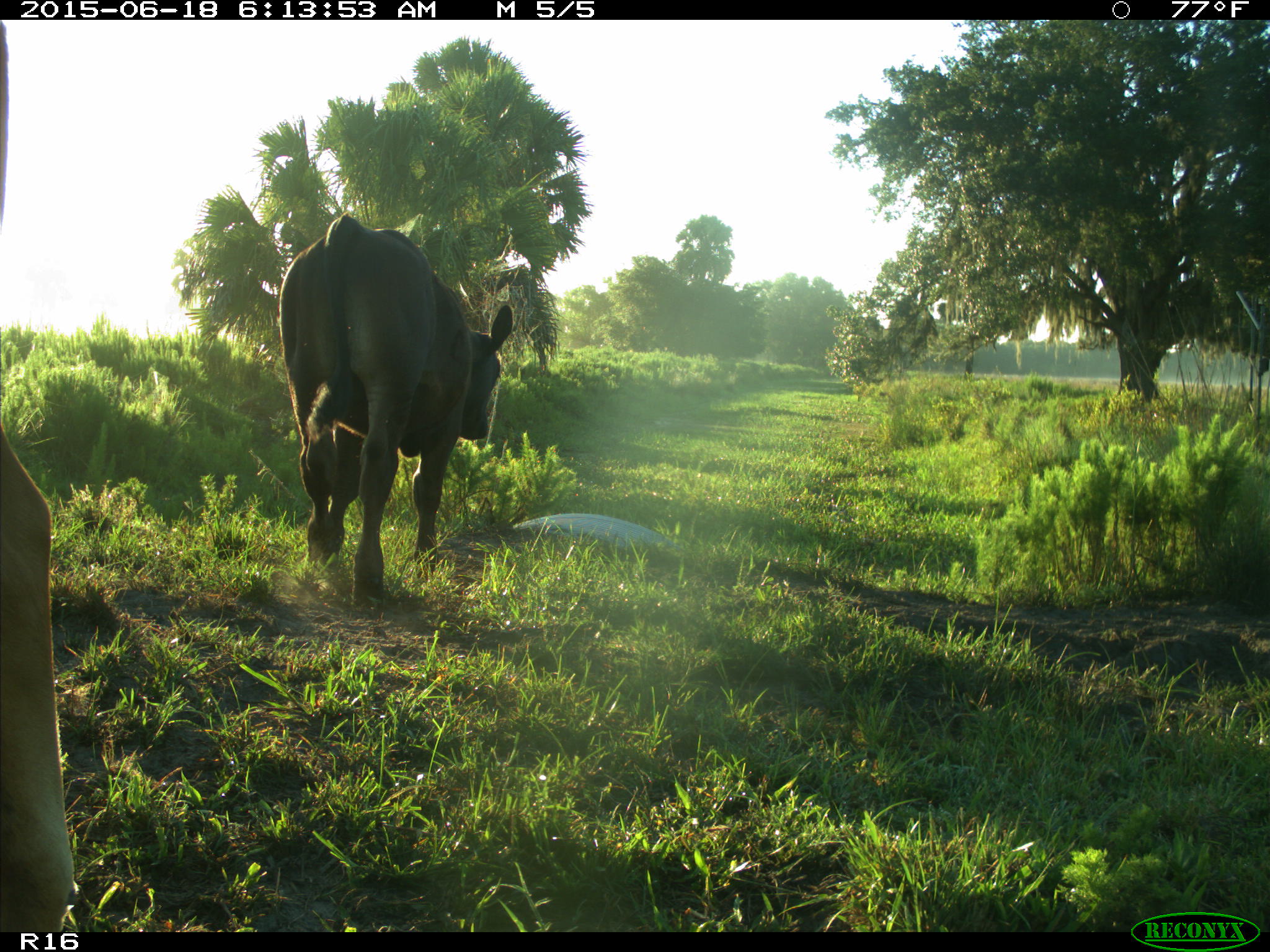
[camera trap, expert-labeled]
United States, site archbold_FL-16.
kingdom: Animalia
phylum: Chordata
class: Mammalia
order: Artiodactyla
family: Bovidae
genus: Bos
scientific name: Bos taurus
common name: domestic cow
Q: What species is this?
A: Bos taurus (domestic cow).